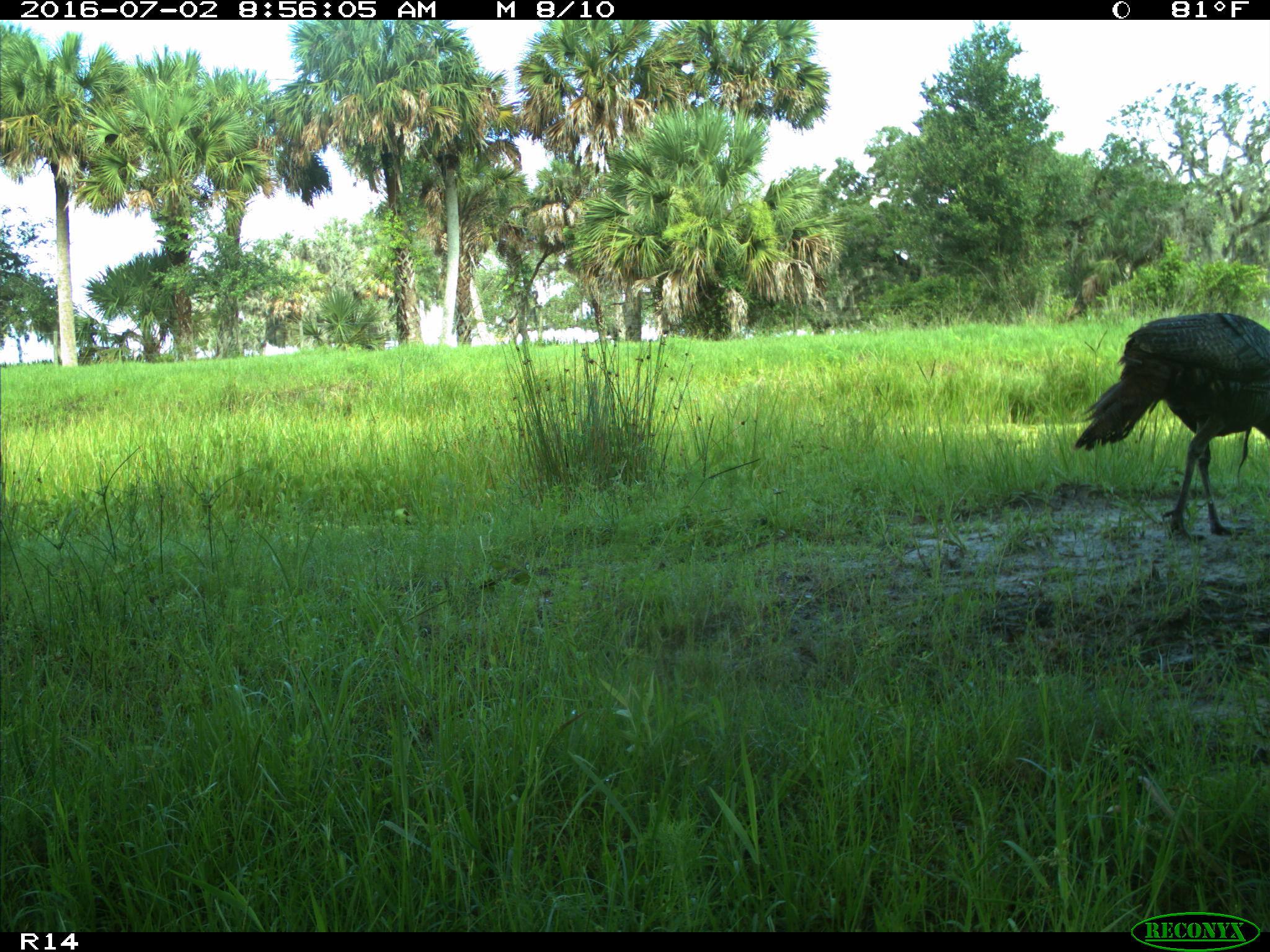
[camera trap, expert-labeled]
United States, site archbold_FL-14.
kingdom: Animalia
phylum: Chordata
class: Aves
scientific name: Aves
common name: birds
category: unidentified bird